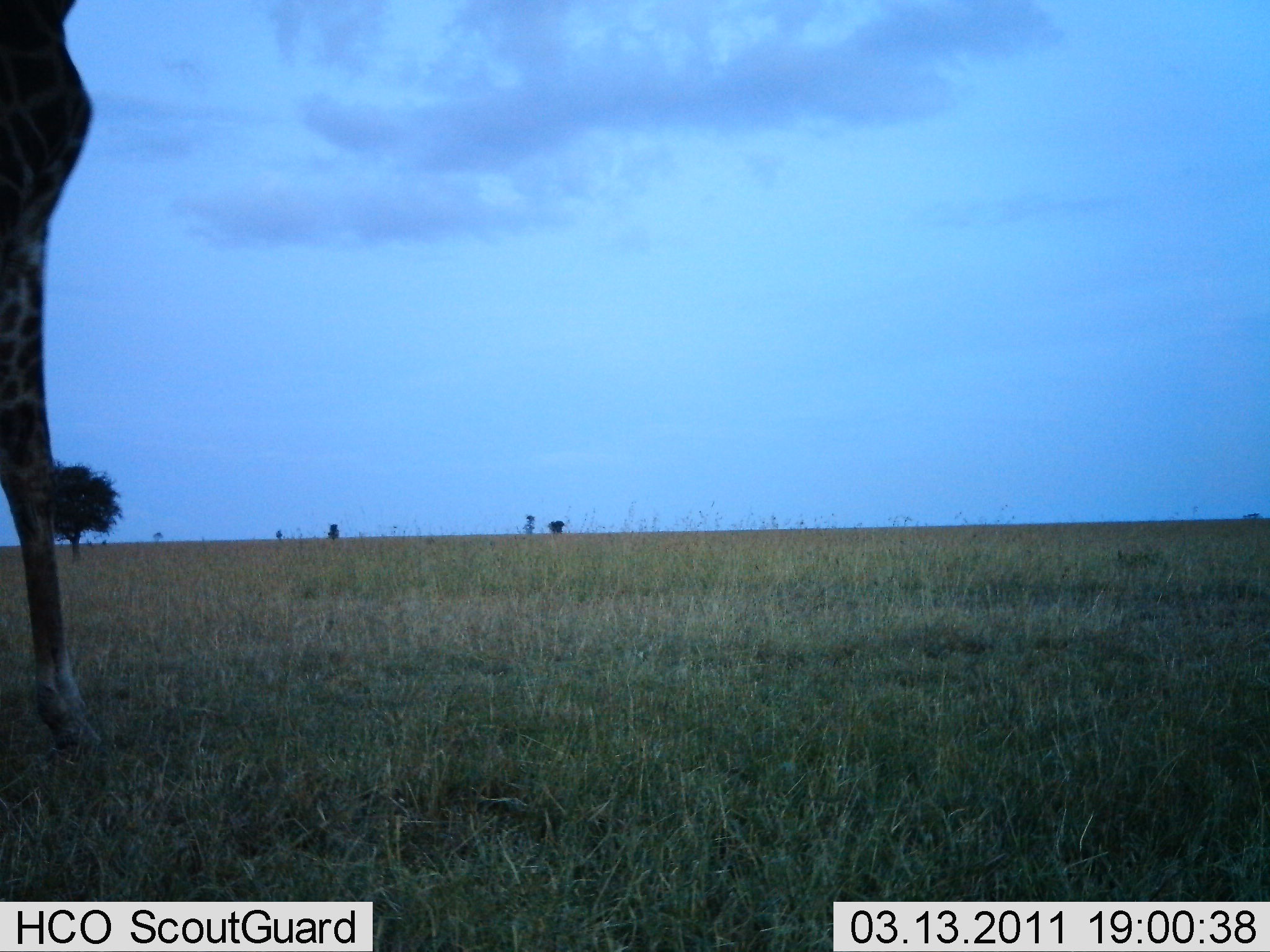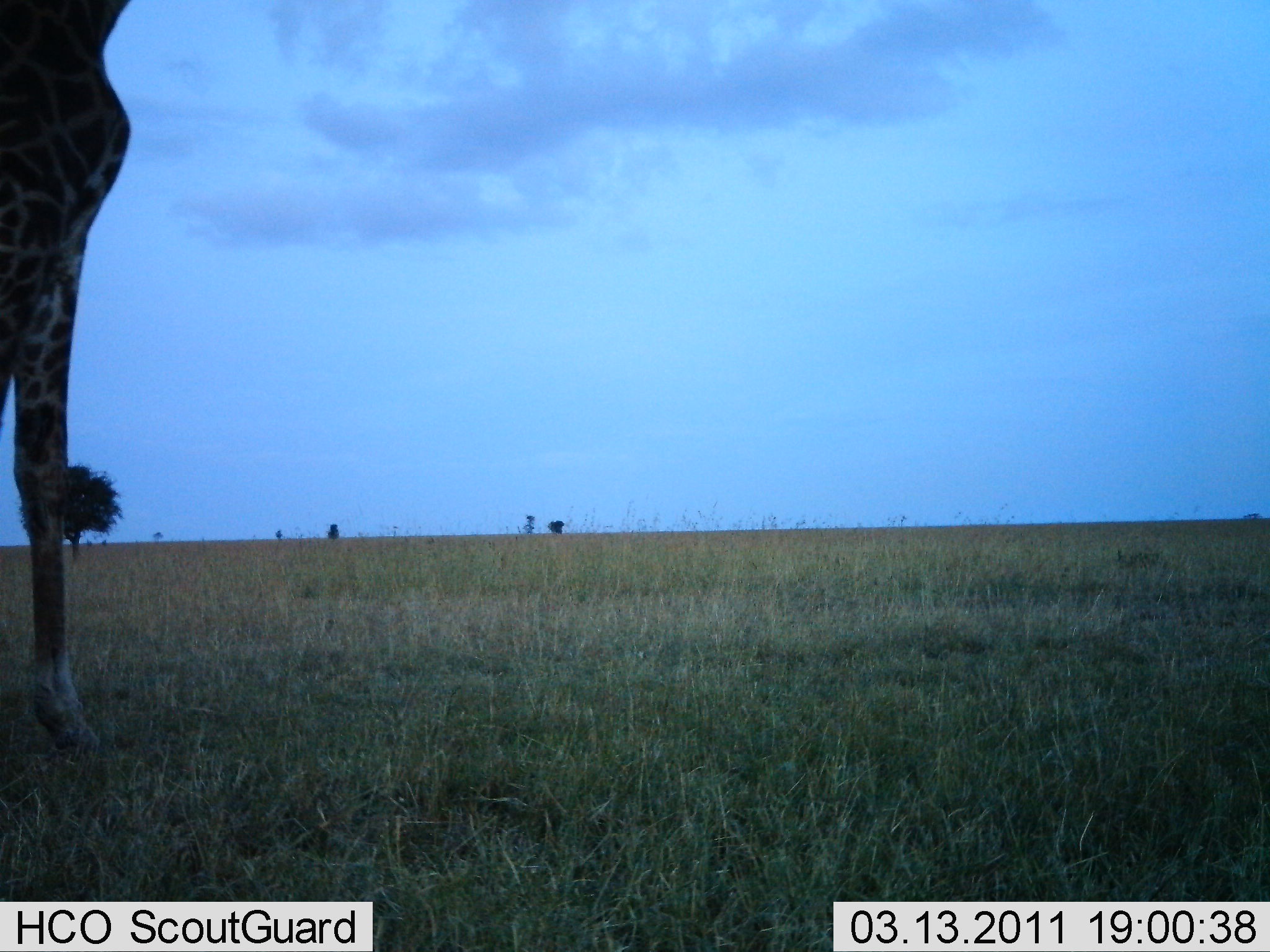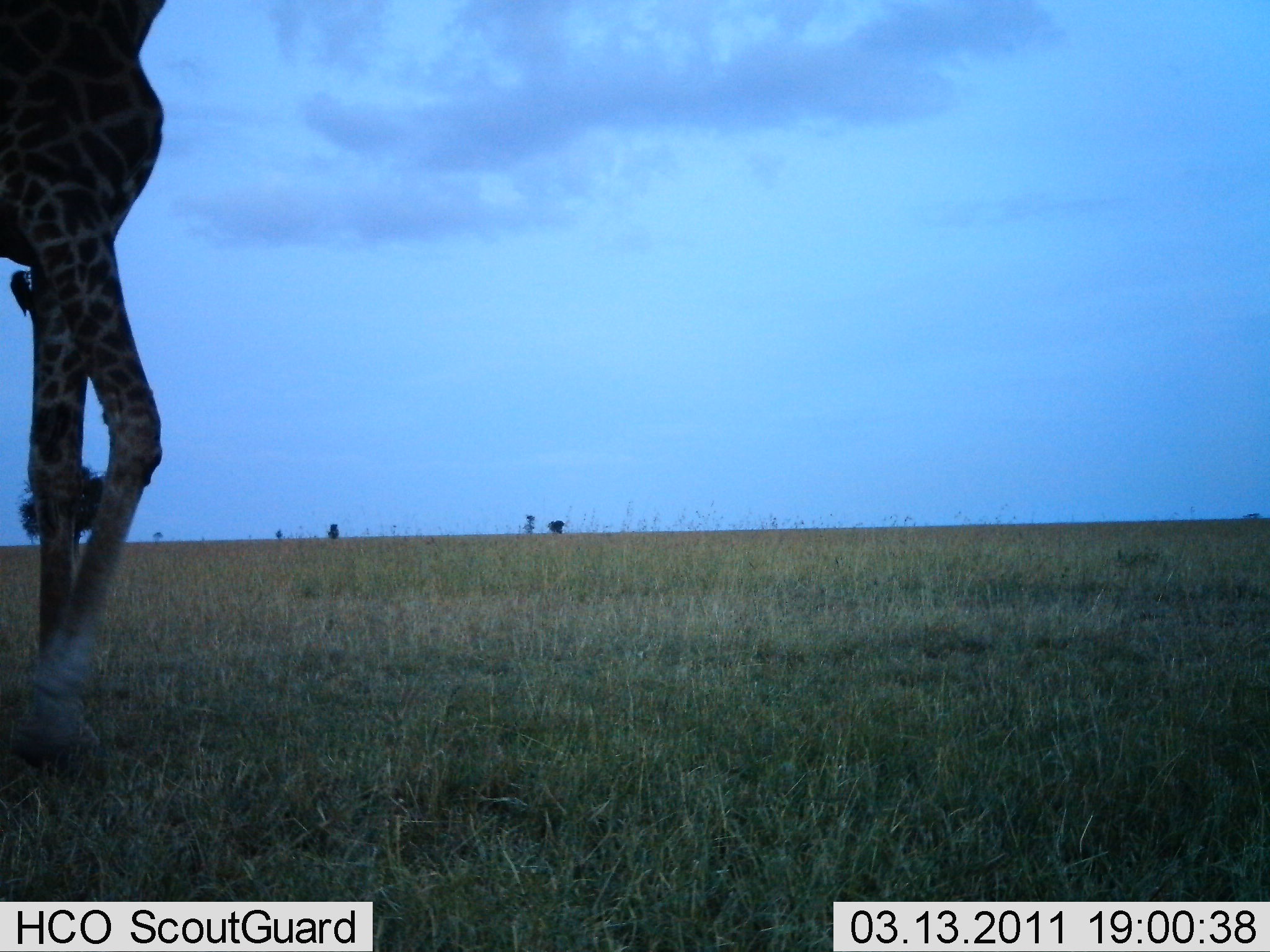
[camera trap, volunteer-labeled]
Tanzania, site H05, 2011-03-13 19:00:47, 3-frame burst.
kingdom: Animalia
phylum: Chordata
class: Mammalia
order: Artiodactyla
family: Giraffidae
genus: Giraffa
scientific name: Giraffa camelopardalis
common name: giraffe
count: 1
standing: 47%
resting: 0%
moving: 60%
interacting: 0%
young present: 0%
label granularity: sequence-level